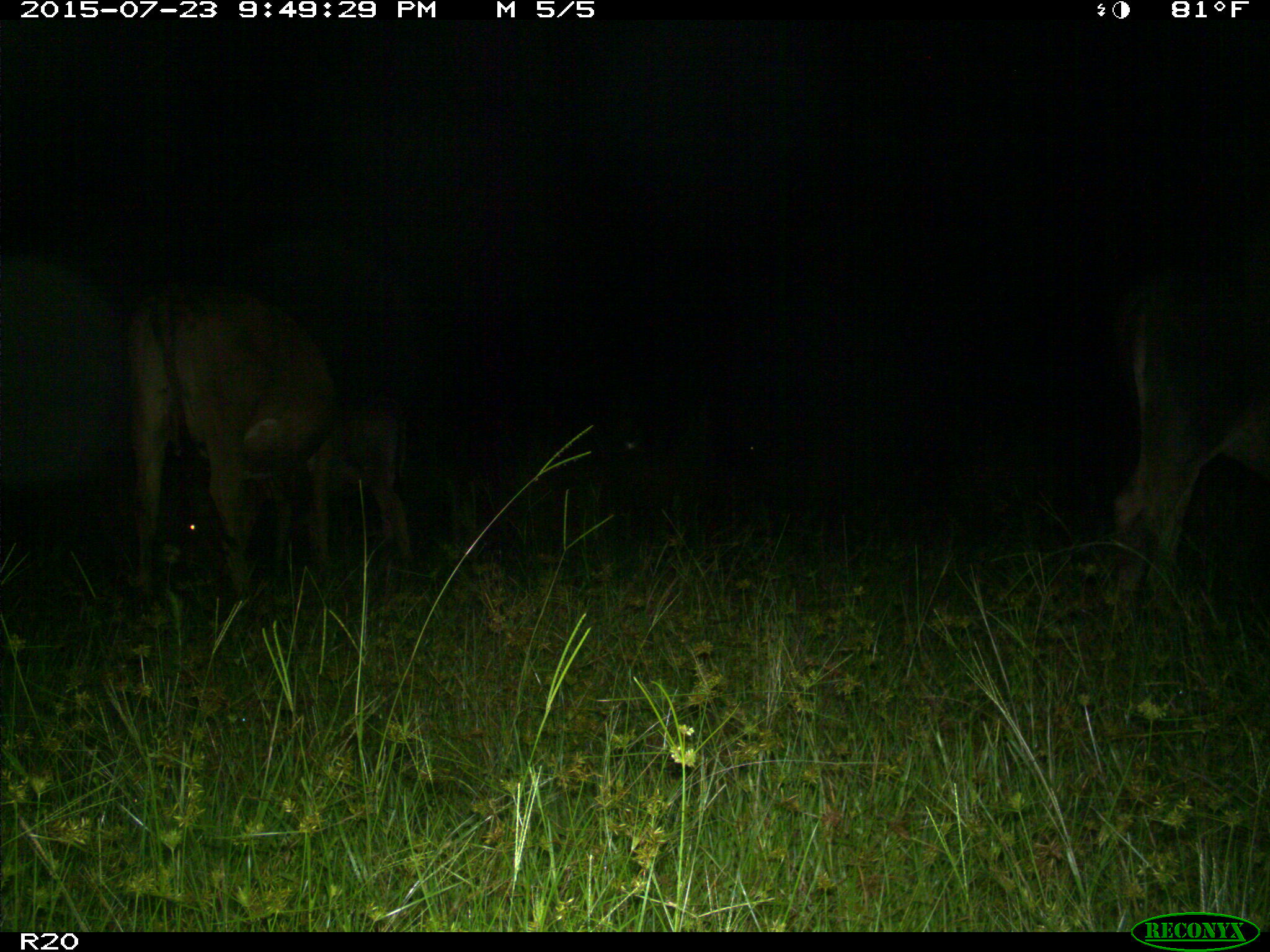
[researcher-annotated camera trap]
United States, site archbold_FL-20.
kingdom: Animalia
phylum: Chordata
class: Mammalia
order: Artiodactyla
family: Bovidae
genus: Bos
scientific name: Bos taurus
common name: domestic cow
Bos taurus (domestic cow).